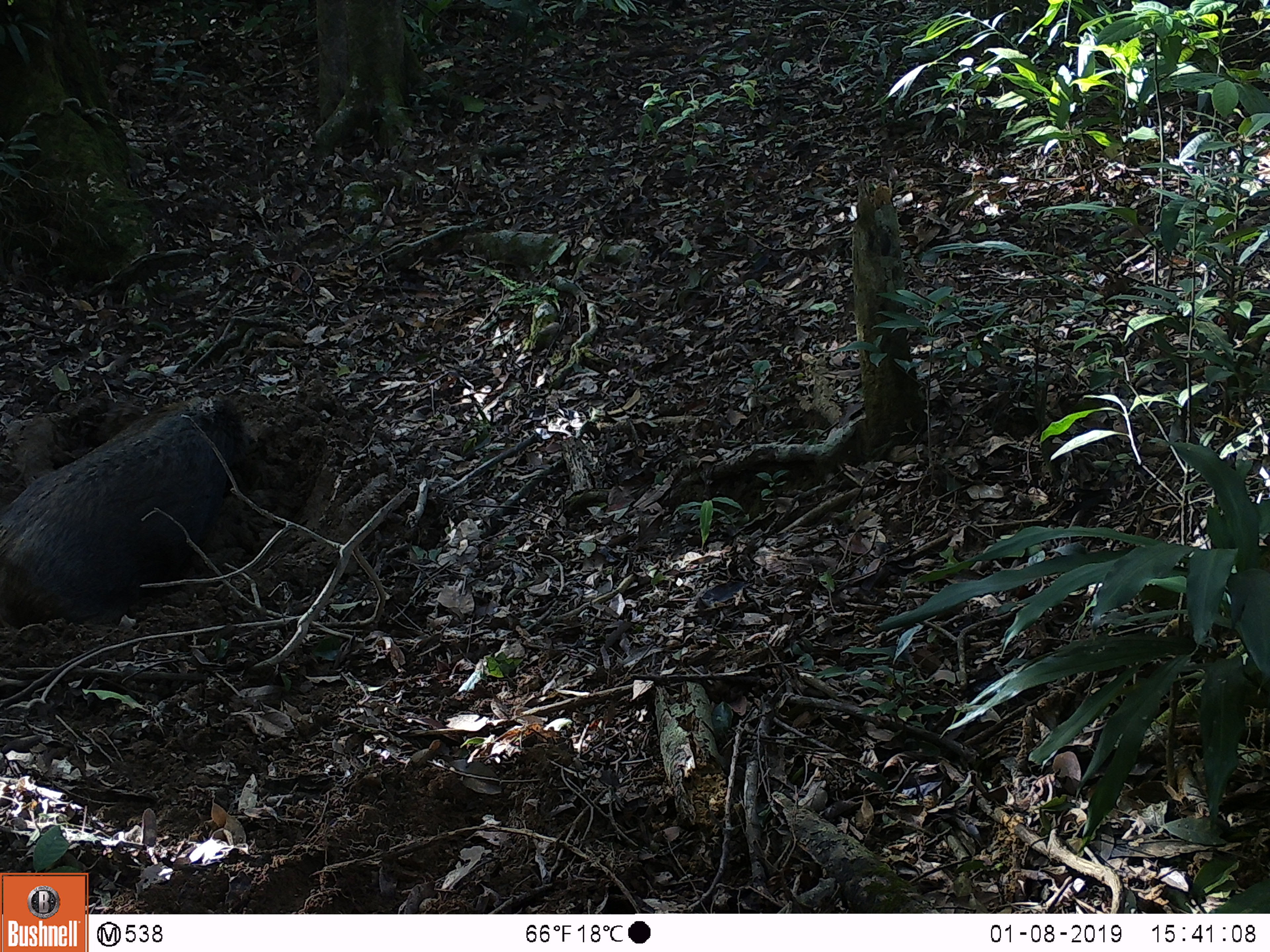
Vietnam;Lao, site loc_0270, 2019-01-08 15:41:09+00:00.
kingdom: Animalia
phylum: Chordata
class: Mammalia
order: Artiodactyla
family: Suidae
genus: Sus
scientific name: Sus scrofa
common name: eurasian wild pig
Eurasian wild pig (Sus scrofa). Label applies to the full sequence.